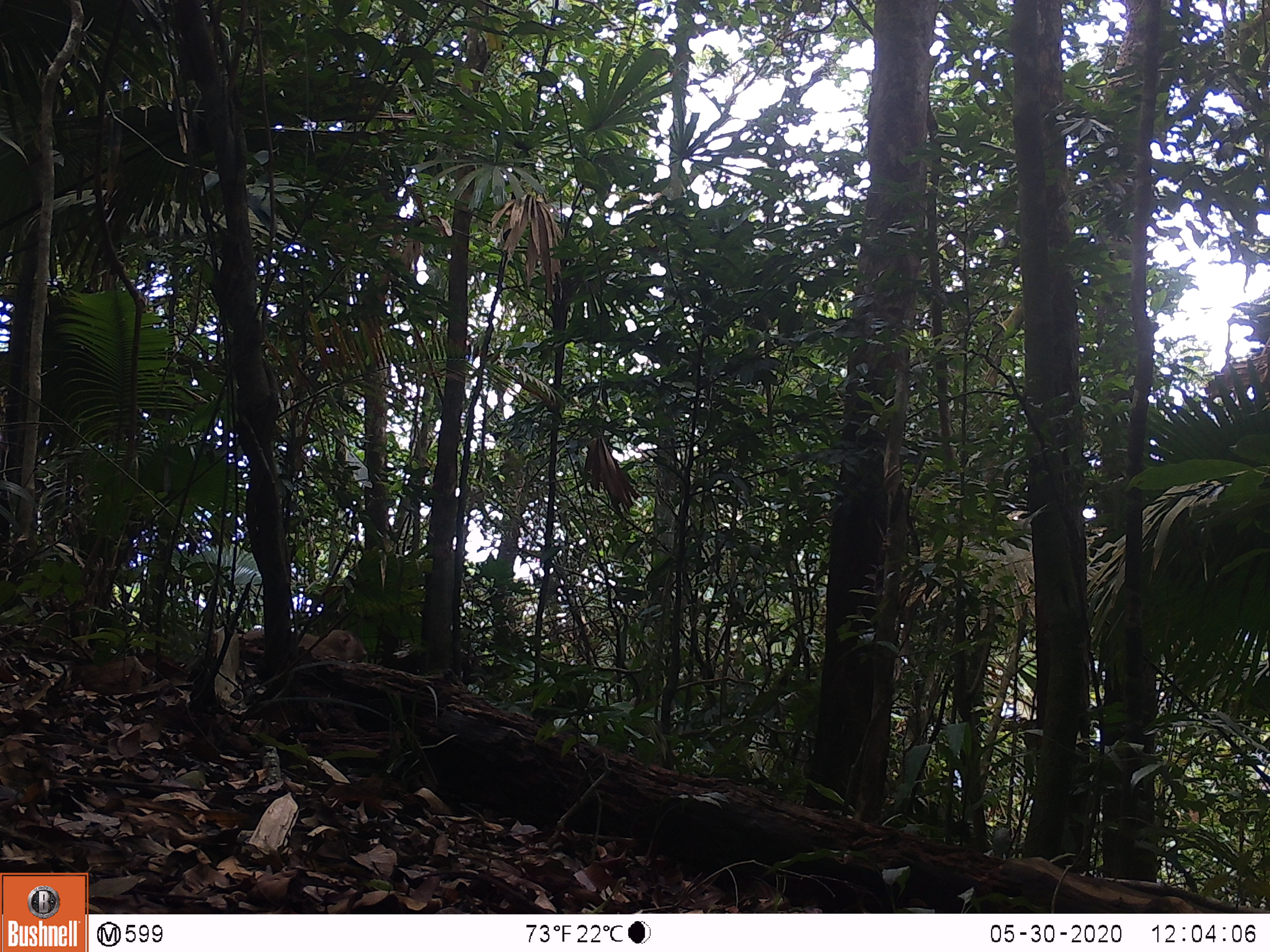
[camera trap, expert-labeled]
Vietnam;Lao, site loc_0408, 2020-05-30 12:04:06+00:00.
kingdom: Animalia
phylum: Chordata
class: Mammalia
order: Primates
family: Cercopithecidae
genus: Macaca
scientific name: Macaca nemestrina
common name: pig-tailed macaque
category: pig tailed macaque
Pig tailed macaque (pig-tailed macaque) (Macaca nemestrina). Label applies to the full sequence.